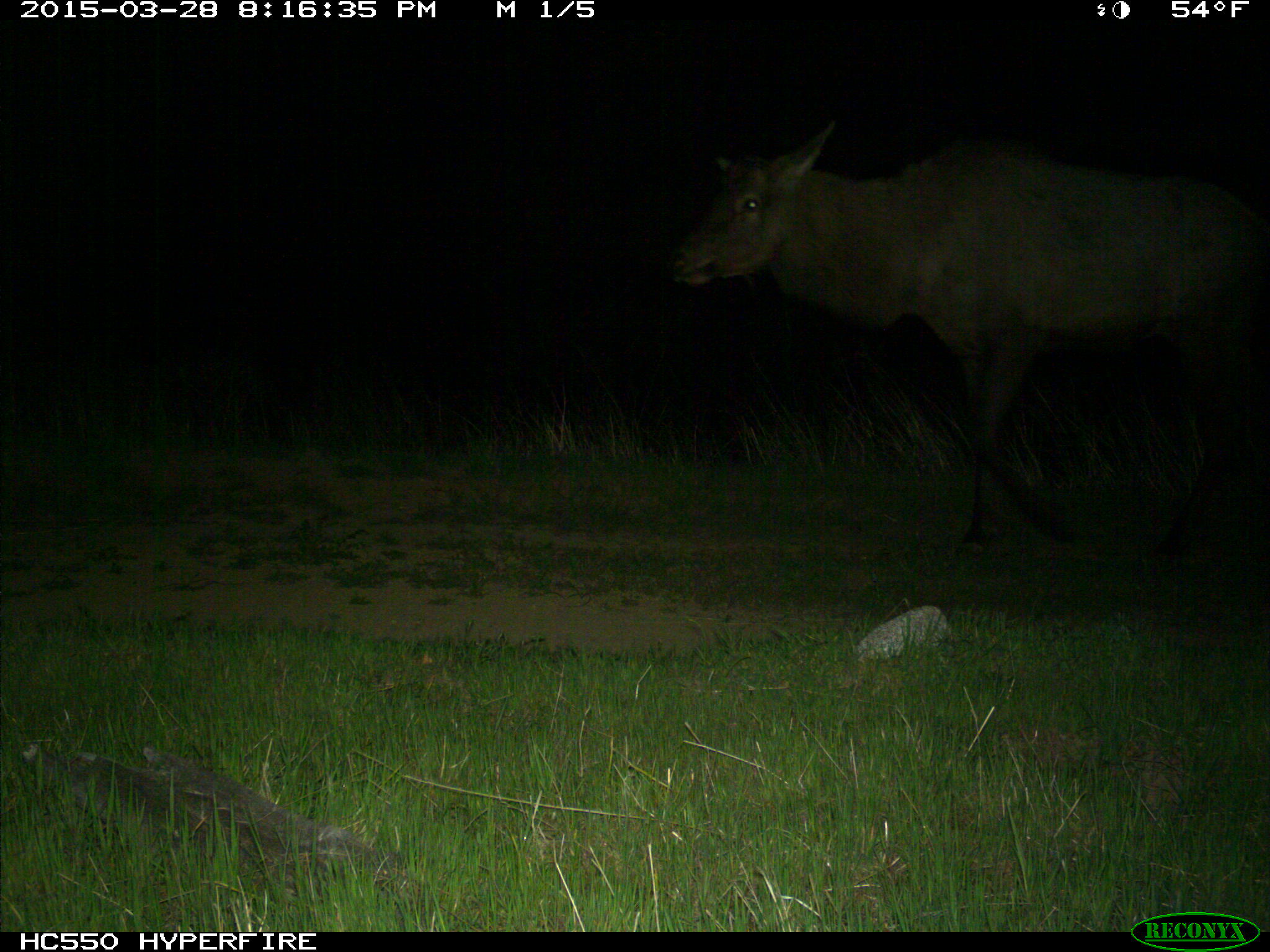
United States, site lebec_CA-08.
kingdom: Animalia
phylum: Chordata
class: Mammalia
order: Artiodactyla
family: Cervidae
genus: Cervus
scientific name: Cervus canadensis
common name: elk